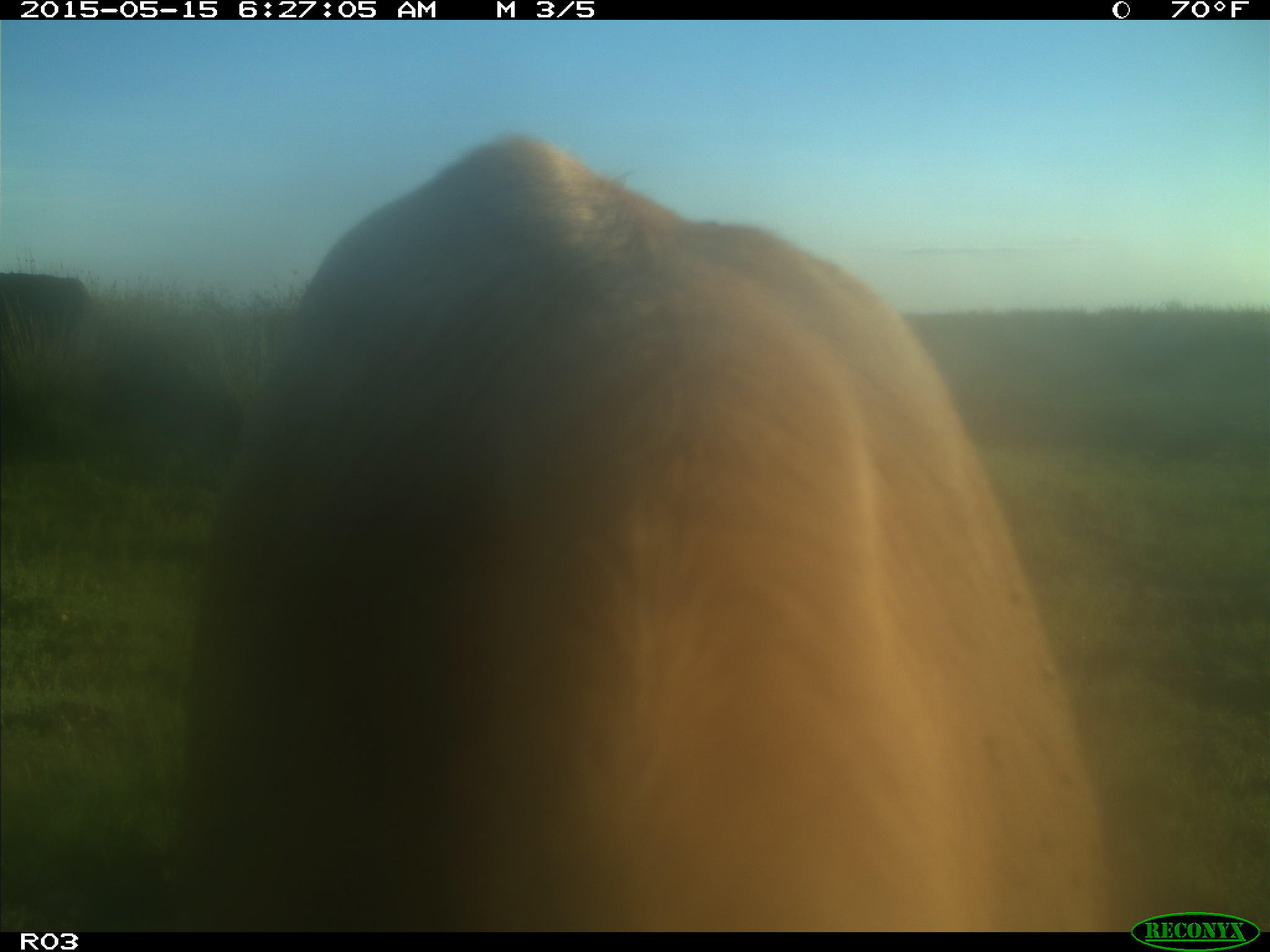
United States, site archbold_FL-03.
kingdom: Animalia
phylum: Chordata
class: Mammalia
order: Artiodactyla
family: Bovidae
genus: Bos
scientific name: Bos taurus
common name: domestic cow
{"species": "Bos taurus (domestic cow)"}